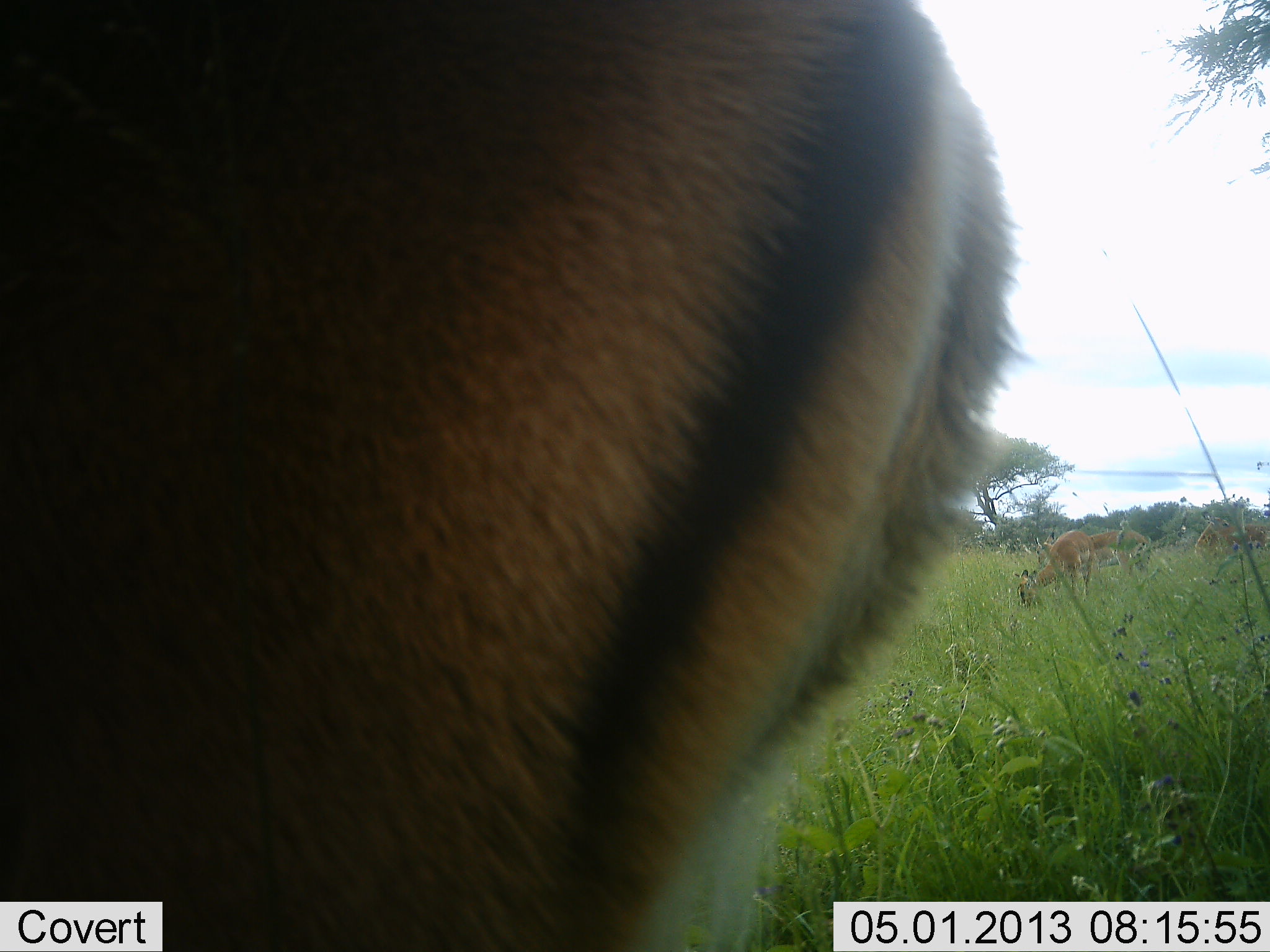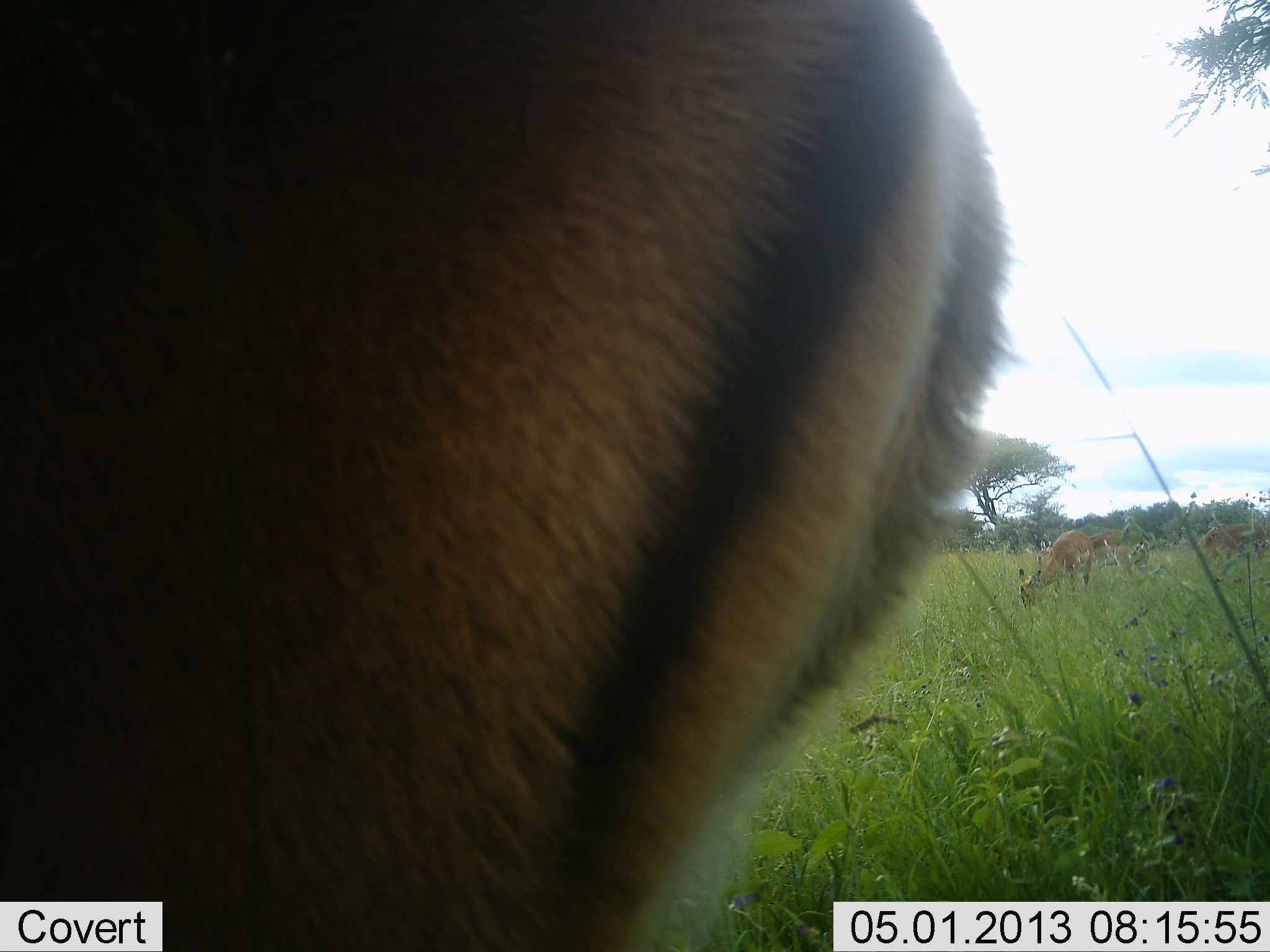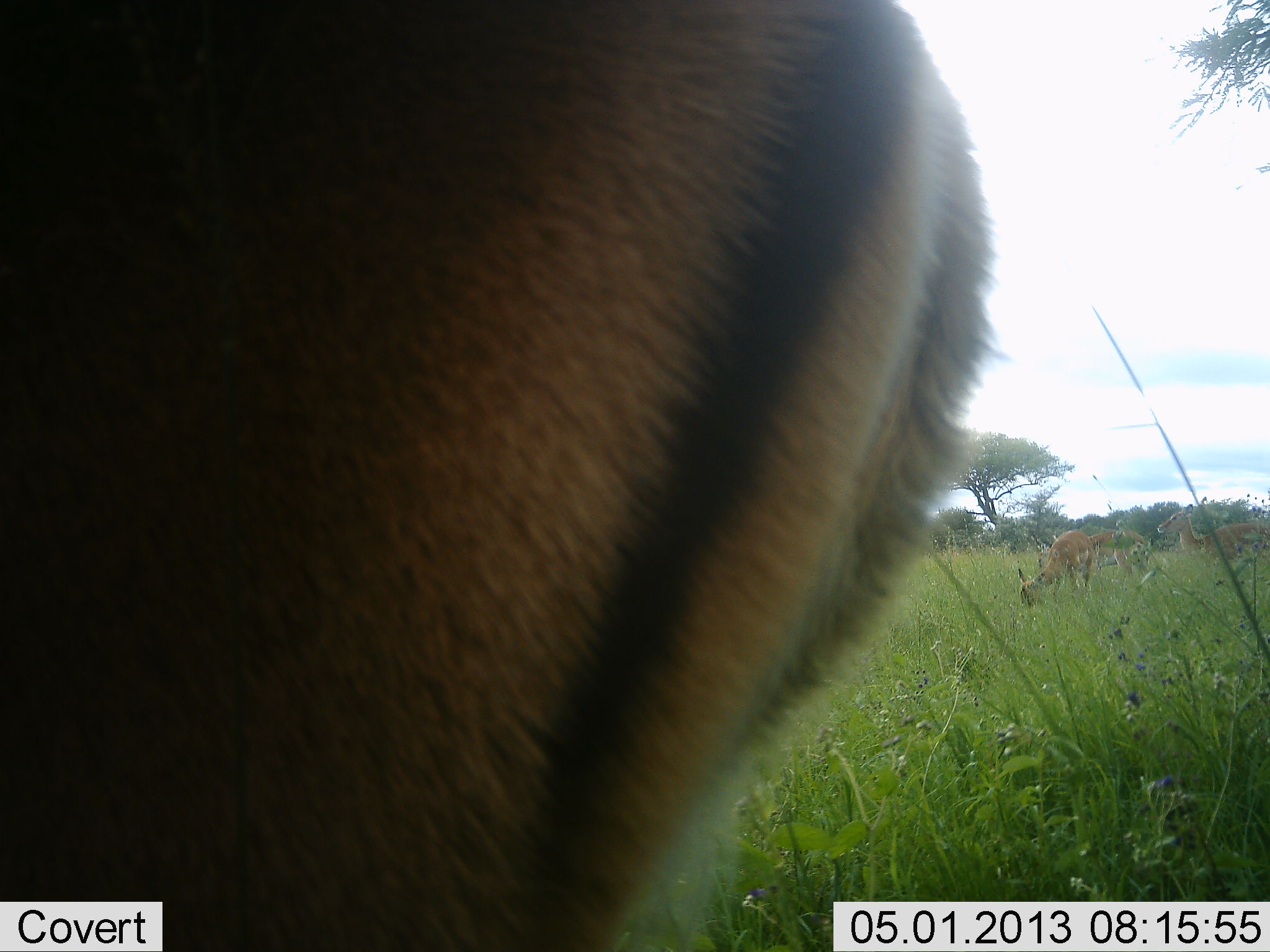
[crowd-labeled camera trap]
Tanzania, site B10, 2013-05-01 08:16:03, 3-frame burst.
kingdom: Animalia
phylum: Chordata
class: Mammalia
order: Artiodactyla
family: Bovidae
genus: Aepyceros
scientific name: Aepyceros melampus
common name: impala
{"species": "impala (Aepyceros melampus)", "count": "4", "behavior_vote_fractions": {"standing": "75%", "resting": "0%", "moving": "6%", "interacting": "0%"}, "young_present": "0%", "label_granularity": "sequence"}